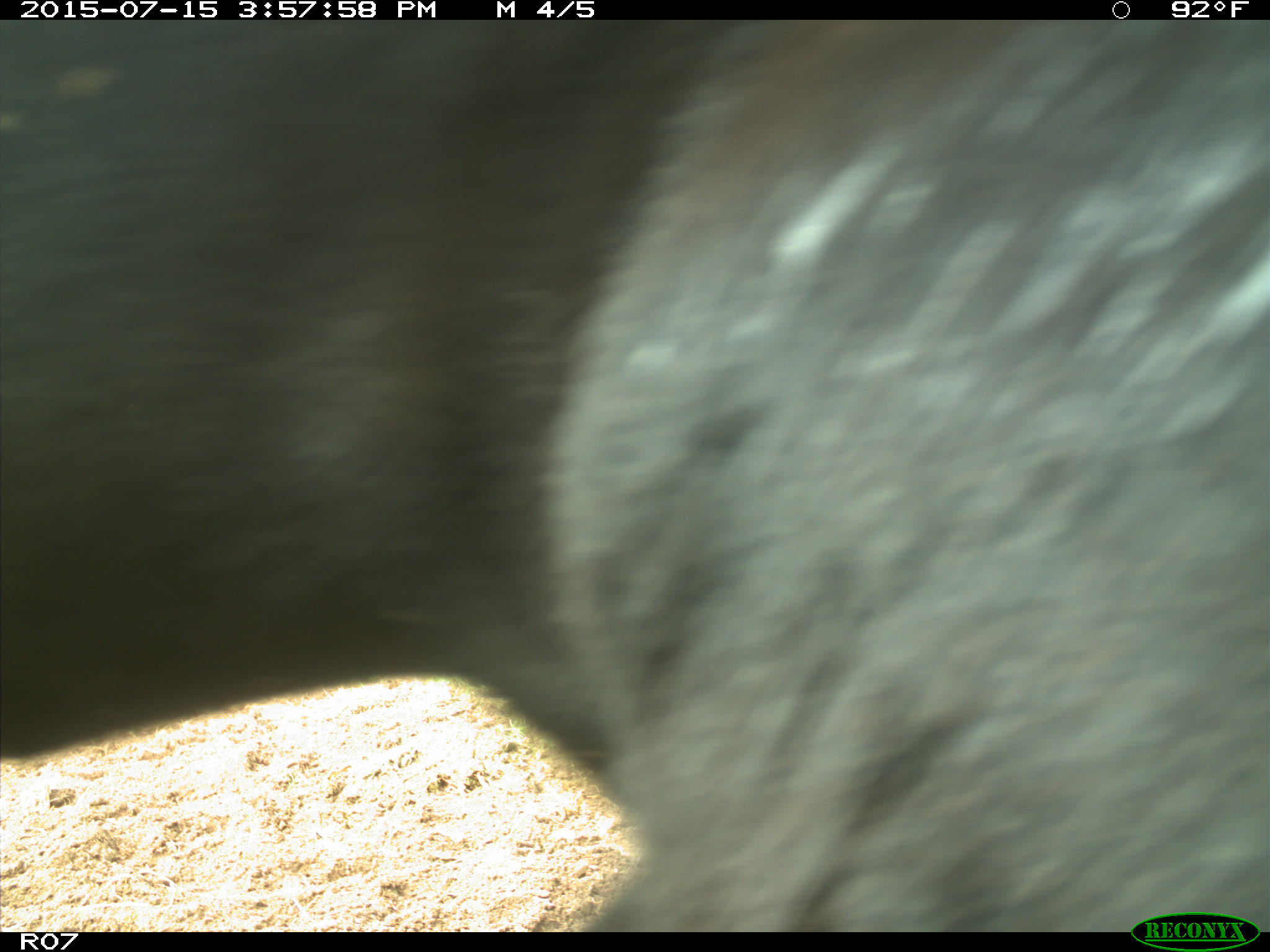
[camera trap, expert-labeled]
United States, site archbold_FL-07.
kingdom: Animalia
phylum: Chordata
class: Mammalia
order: Artiodactyla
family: Bovidae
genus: Bos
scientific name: Bos taurus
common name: domestic cow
Bos taurus (domestic cow).